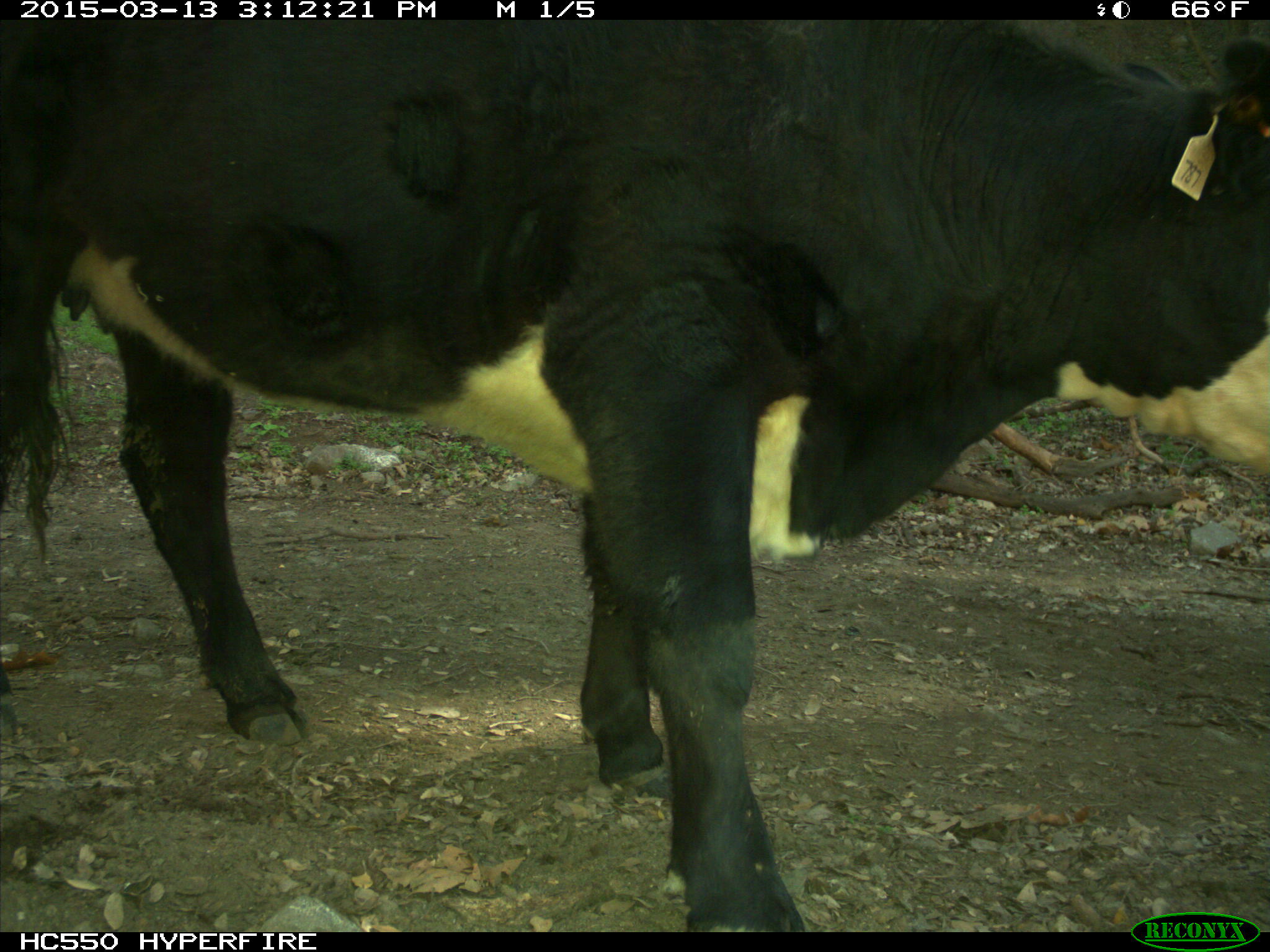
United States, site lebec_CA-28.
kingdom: Animalia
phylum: Chordata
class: Mammalia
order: Artiodactyla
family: Bovidae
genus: Bos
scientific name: Bos taurus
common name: domestic cow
Bos taurus (domestic cow).